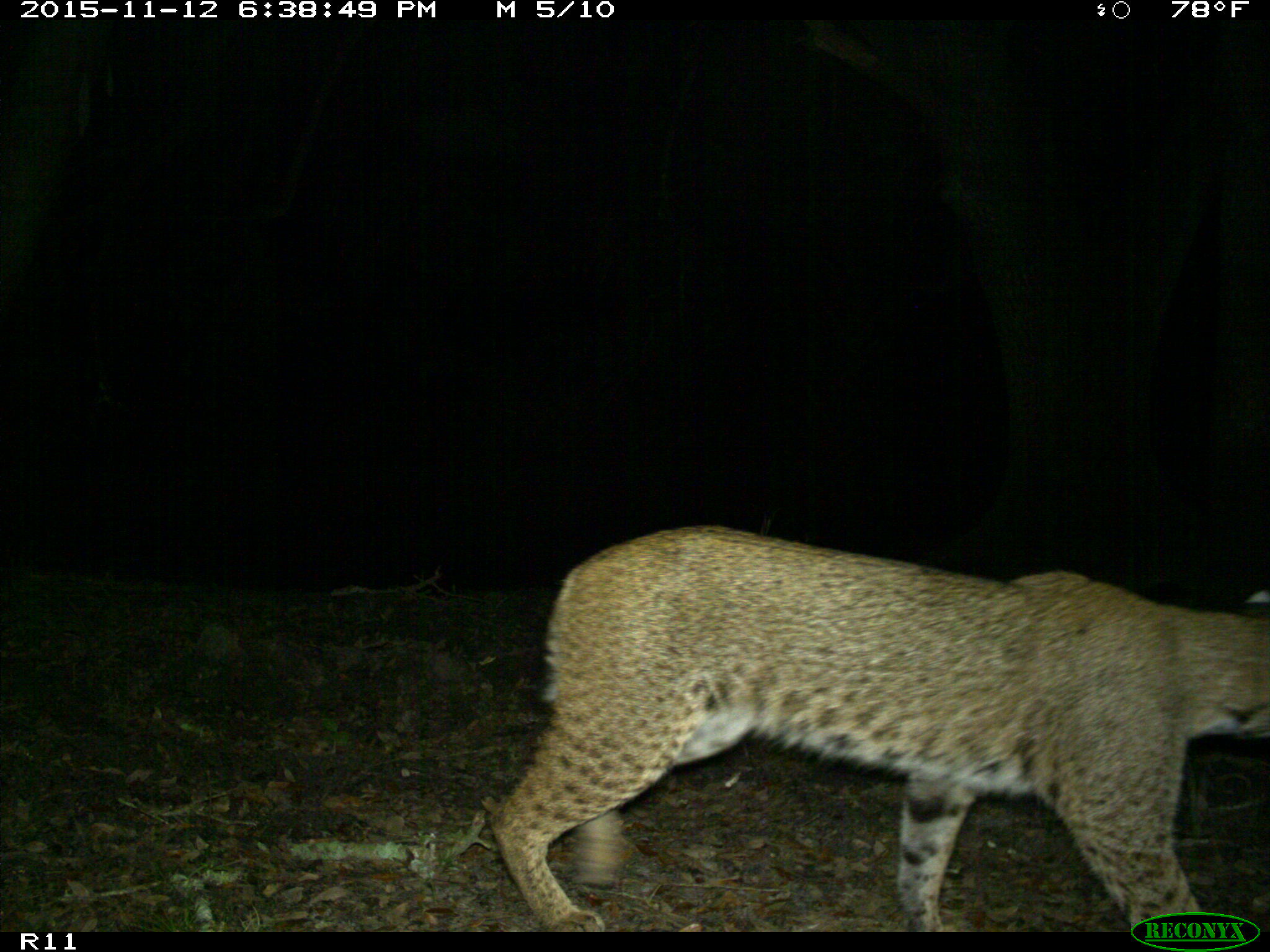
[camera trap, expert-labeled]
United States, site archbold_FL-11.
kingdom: Animalia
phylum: Chordata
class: Mammalia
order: Carnivora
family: Felidae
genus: Lynx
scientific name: Lynx rufus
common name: bobcat